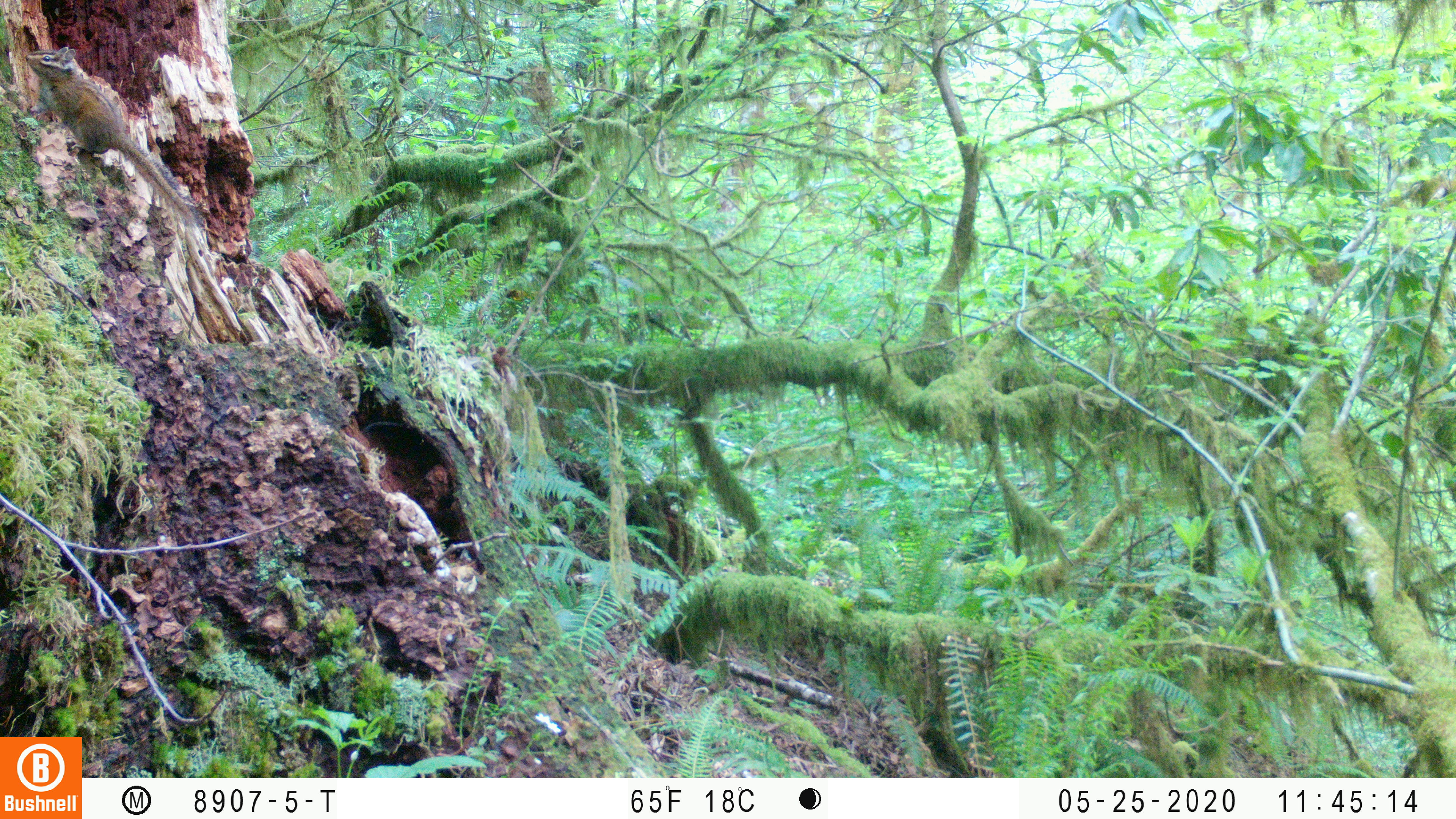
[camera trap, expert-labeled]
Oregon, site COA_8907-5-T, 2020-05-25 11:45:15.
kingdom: Animalia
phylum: Chordata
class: Mammalia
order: Rodentia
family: Sciuridae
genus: Neotamias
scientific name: Neotamias townsendii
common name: townsend's chipmunk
Townsend's chipmunk (Neotamias townsendii).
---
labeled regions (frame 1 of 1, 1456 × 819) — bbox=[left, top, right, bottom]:
townsend's chipmunk: bbox=[20, 42, 207, 233]